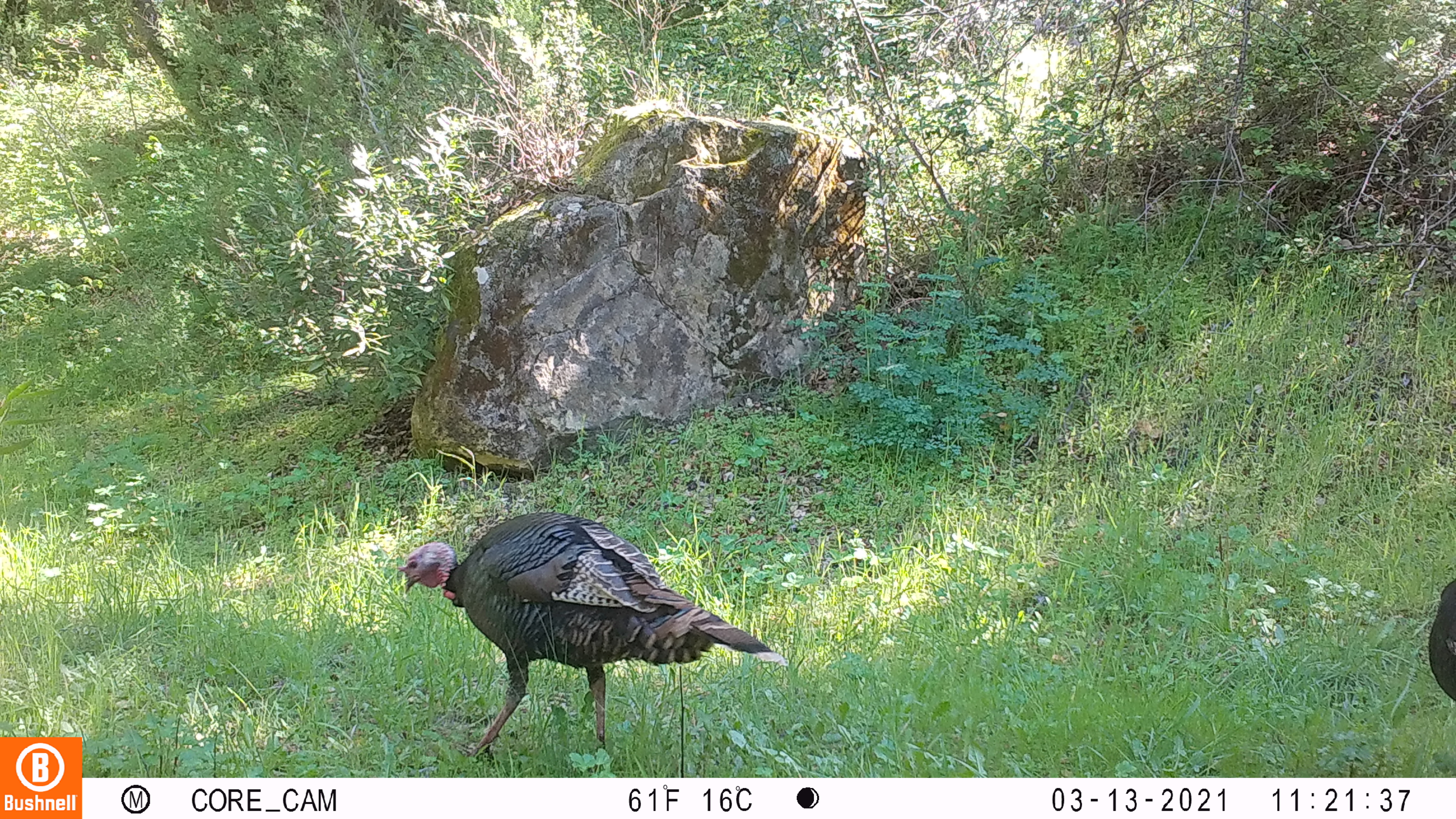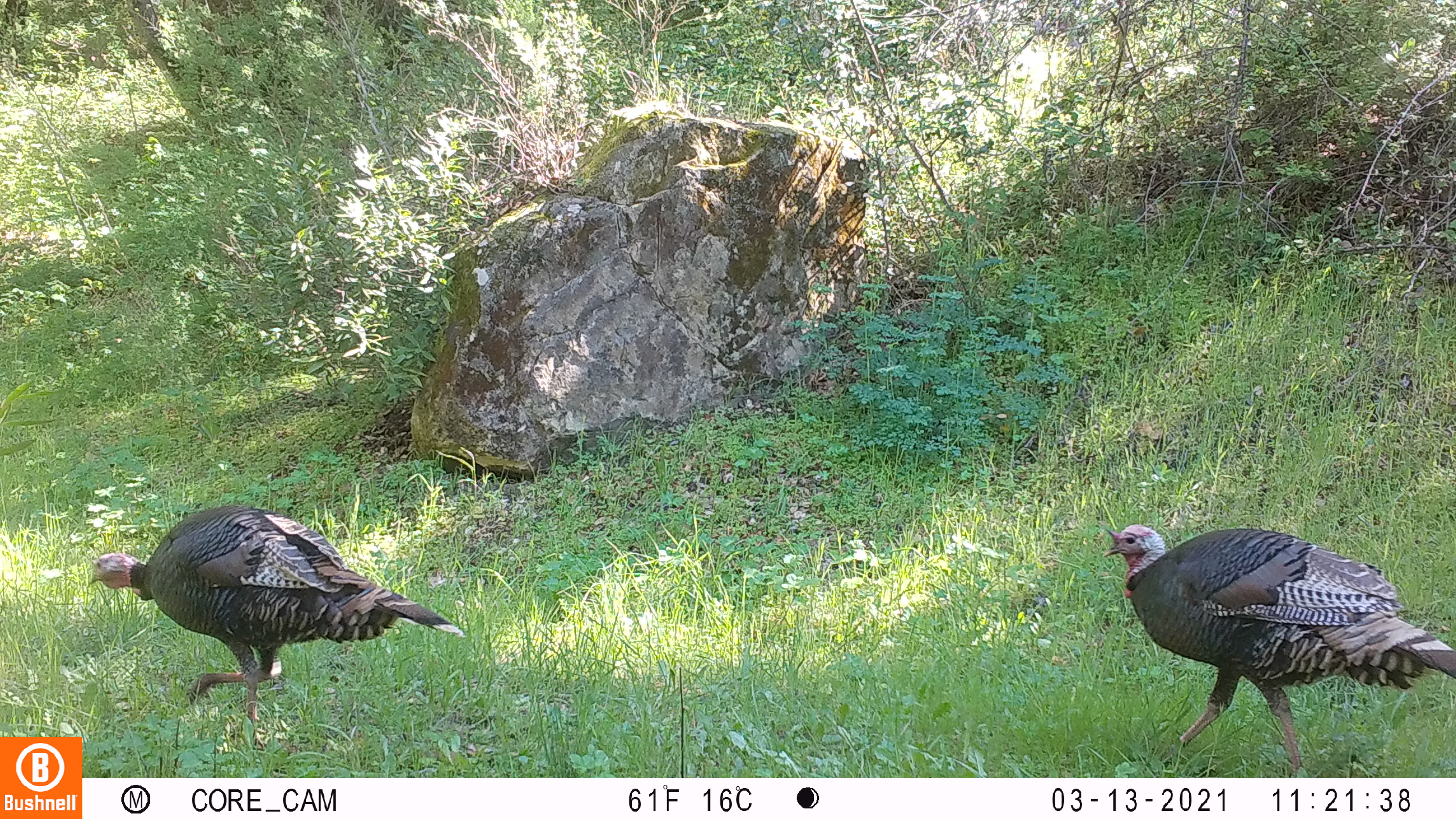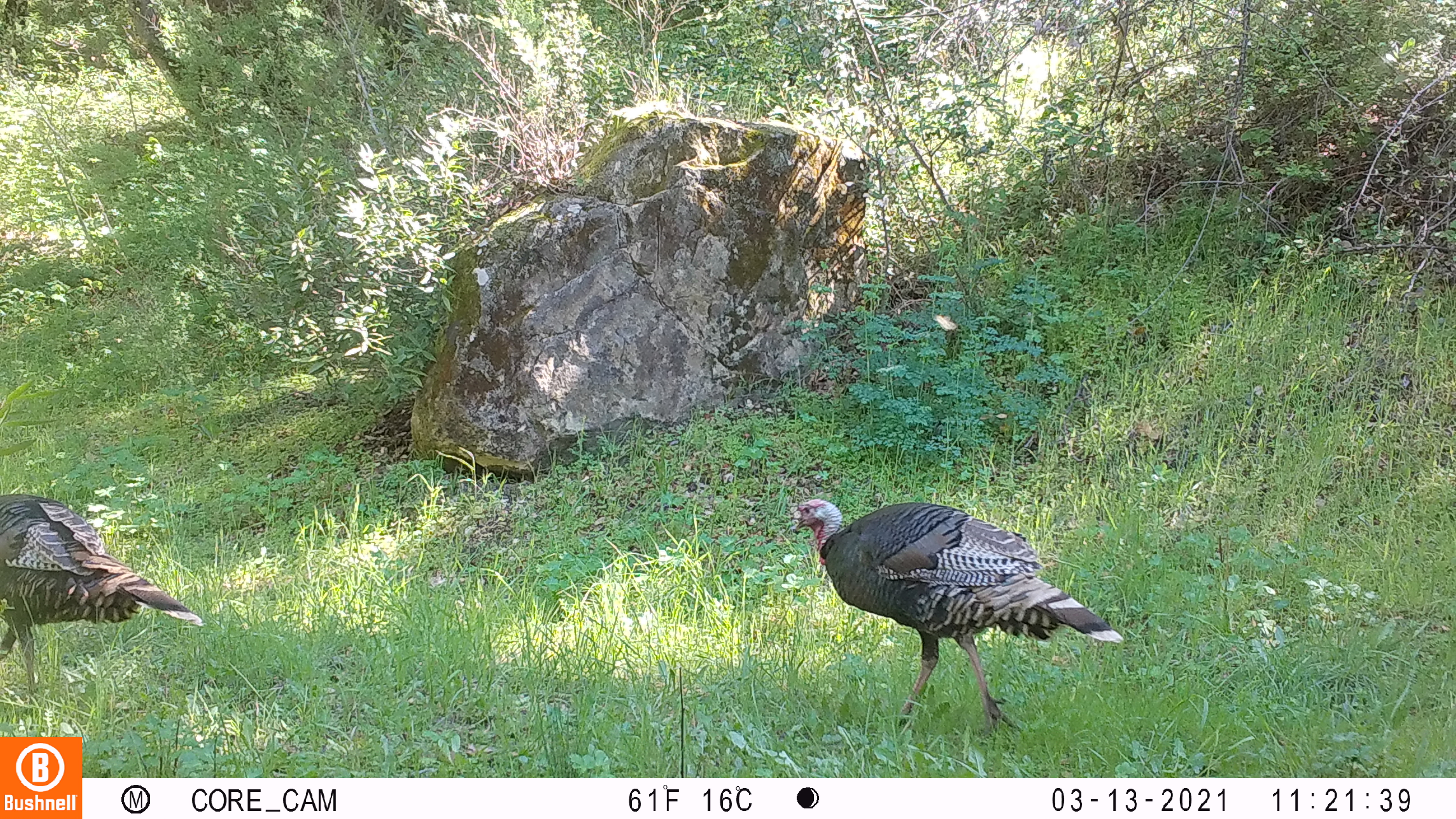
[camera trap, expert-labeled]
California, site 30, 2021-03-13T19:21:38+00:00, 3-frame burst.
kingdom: Animalia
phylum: Chordata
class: Aves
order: Galliformes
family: Phasianidae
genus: Meleagris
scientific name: Meleagris gallopavo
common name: turkey